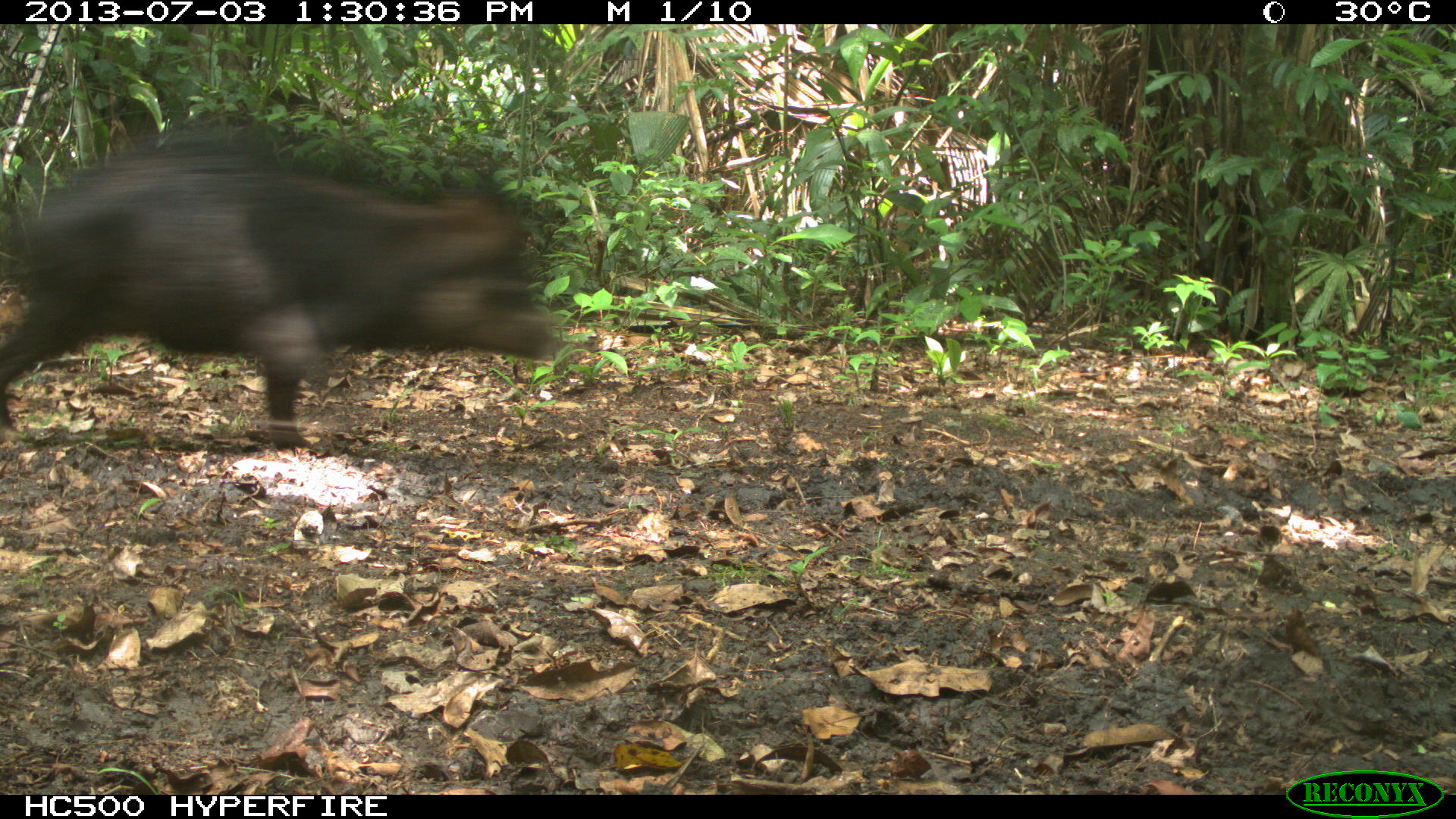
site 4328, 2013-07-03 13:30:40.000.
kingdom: Animalia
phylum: Chordata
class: Mammalia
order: Artiodactyla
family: Tayassuidae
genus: Tayassu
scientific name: Tayassu pecari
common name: white-lipped peccary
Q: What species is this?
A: Tayassu pecari (white-lipped peccary).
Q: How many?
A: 4.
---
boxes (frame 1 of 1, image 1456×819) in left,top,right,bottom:
tayassu pecari: 0,128,566,451